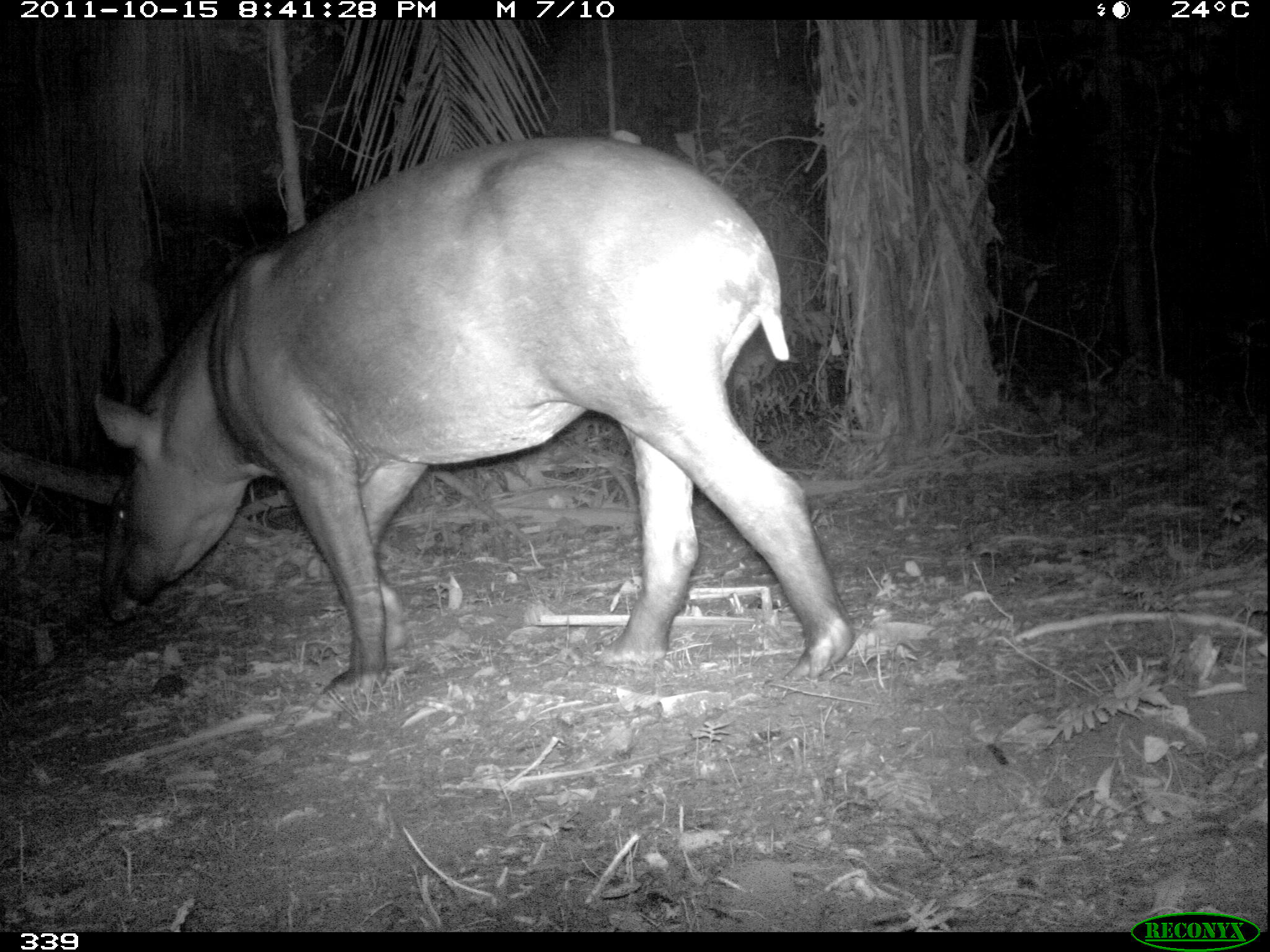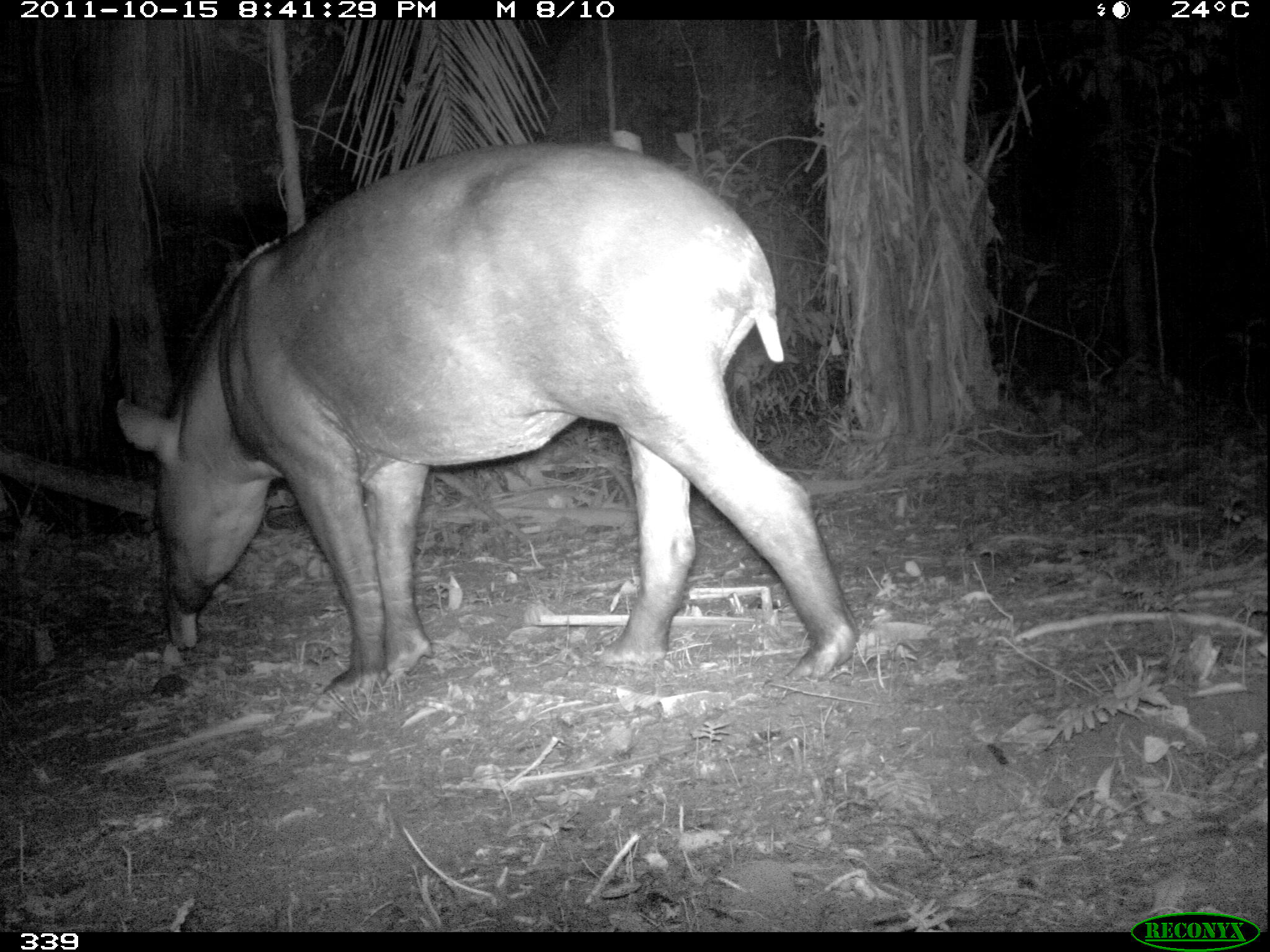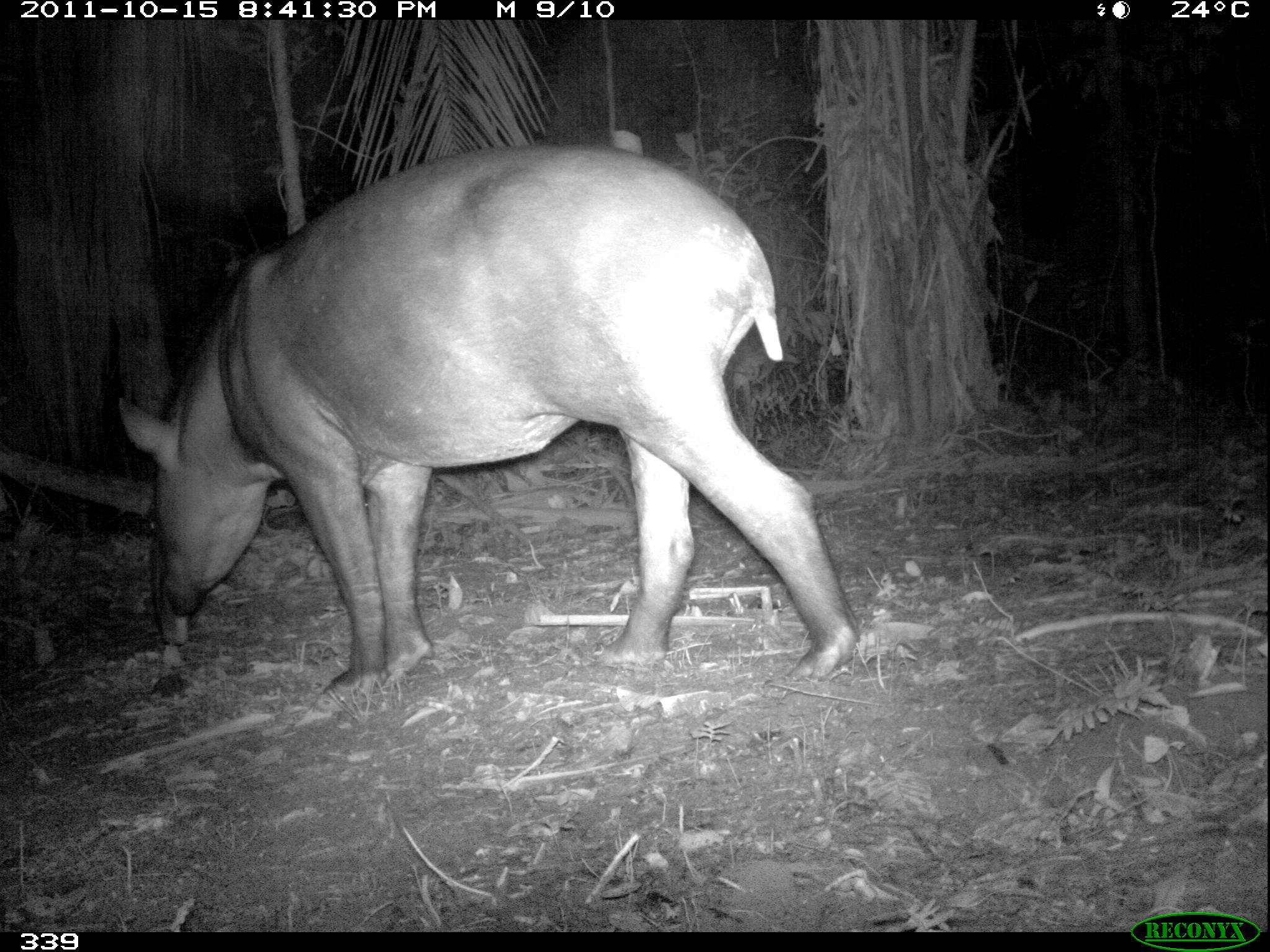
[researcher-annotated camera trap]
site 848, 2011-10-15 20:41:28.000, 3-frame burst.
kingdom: Animalia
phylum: Chordata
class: Mammalia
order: Perissodactyla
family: Tapiridae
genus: Tapirus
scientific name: Tapirus terrestris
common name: south american tapir